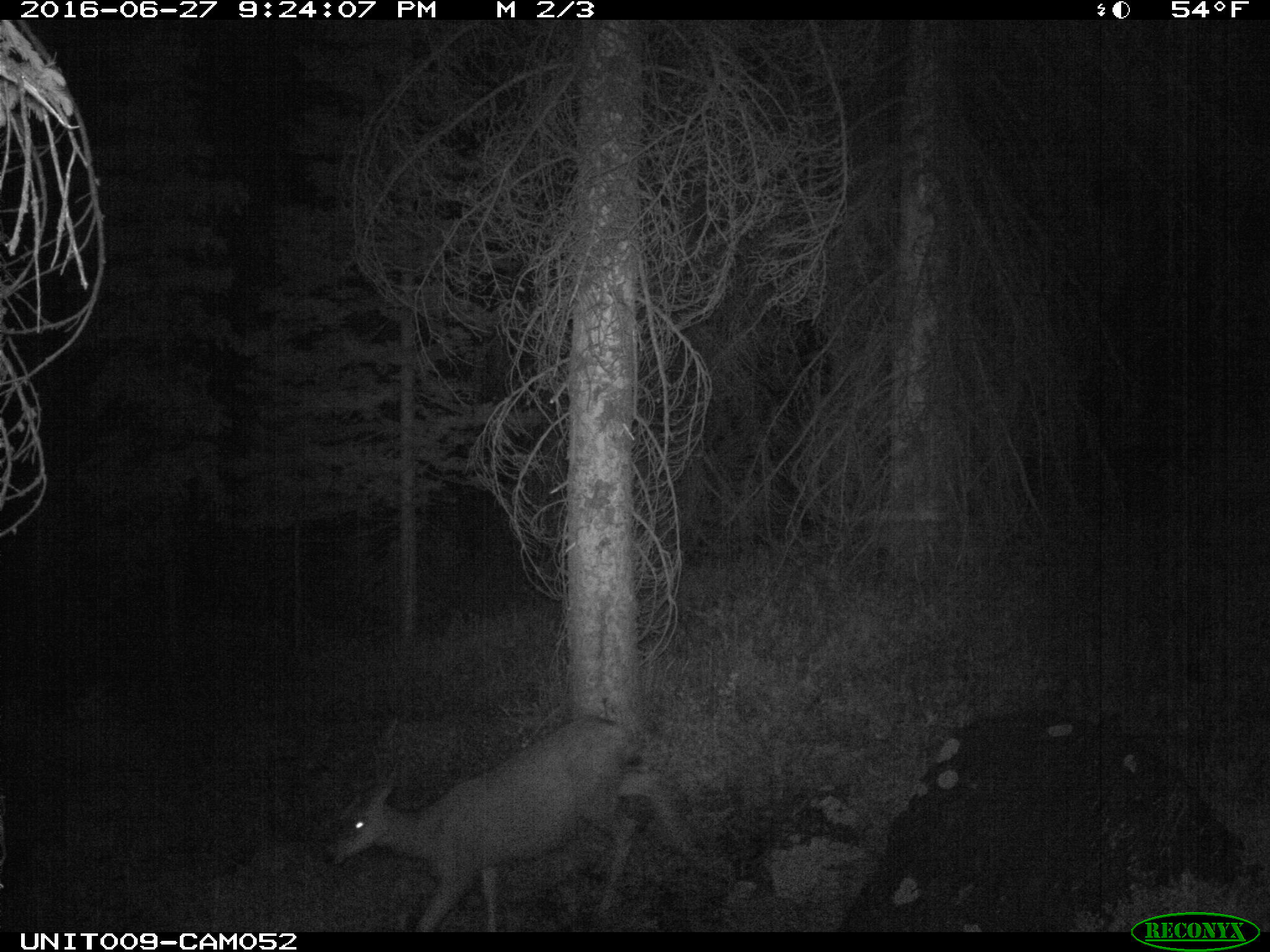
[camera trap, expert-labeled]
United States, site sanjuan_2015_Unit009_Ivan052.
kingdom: Animalia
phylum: Chordata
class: Mammalia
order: Artiodactyla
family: Cervidae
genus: Odocoileus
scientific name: Odocoileus hemionus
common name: mule deer